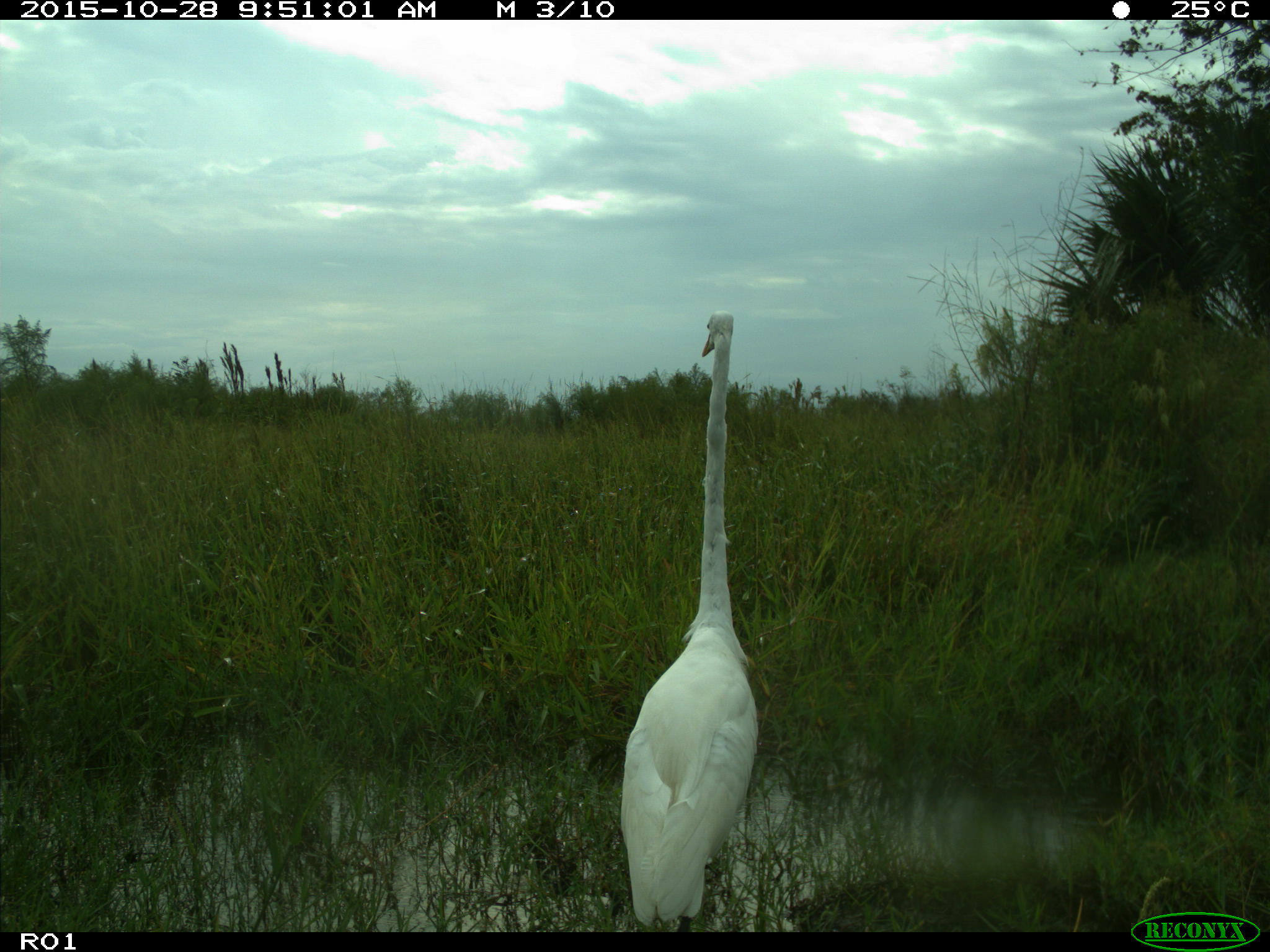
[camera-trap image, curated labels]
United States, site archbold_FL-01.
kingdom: Animalia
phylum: Chordata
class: Aves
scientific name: Aves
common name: birds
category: unidentified bird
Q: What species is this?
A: Unidentified bird (birds) (Aves).